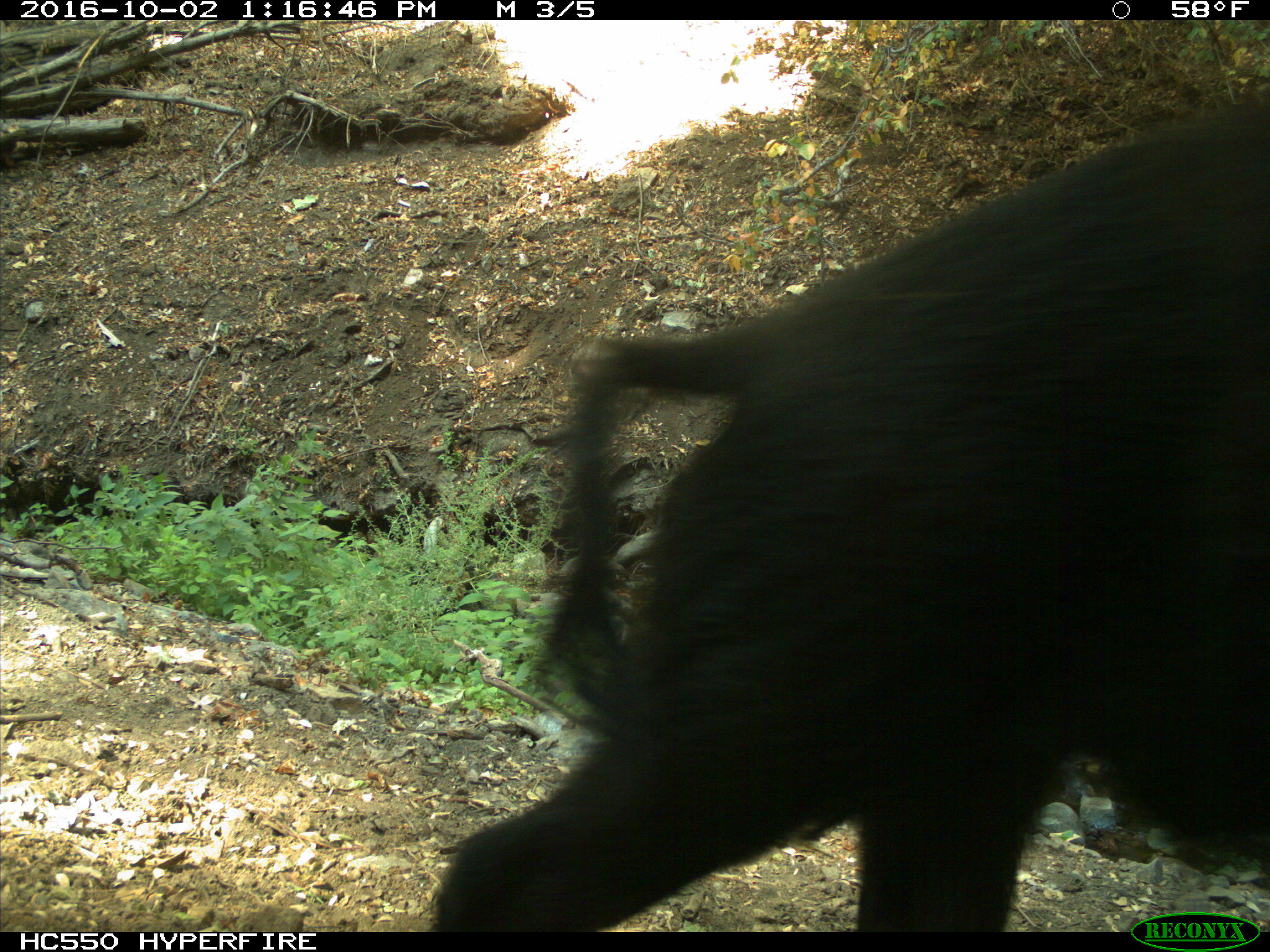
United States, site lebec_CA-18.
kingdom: Animalia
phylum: Chordata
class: Mammalia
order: Artiodactyla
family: Suidae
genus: Sus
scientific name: Sus scrofa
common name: wild boar